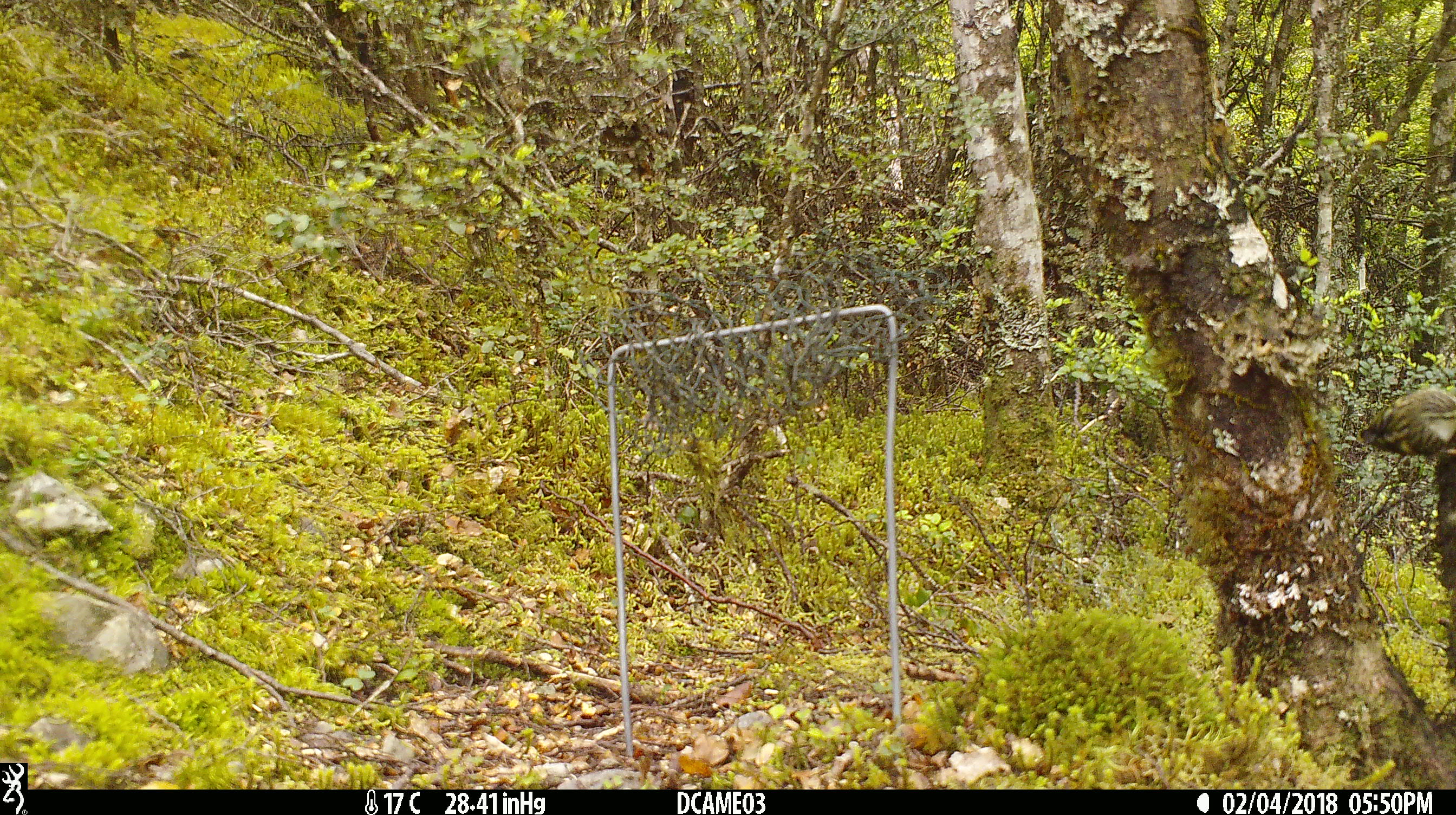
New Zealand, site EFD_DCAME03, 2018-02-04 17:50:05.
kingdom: Animalia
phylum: Chordata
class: Aves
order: Passeriformes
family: Acanthisittidae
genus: Acanthisitta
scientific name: Acanthisitta chloris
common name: rifleman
Rifleman (Acanthisitta chloris).